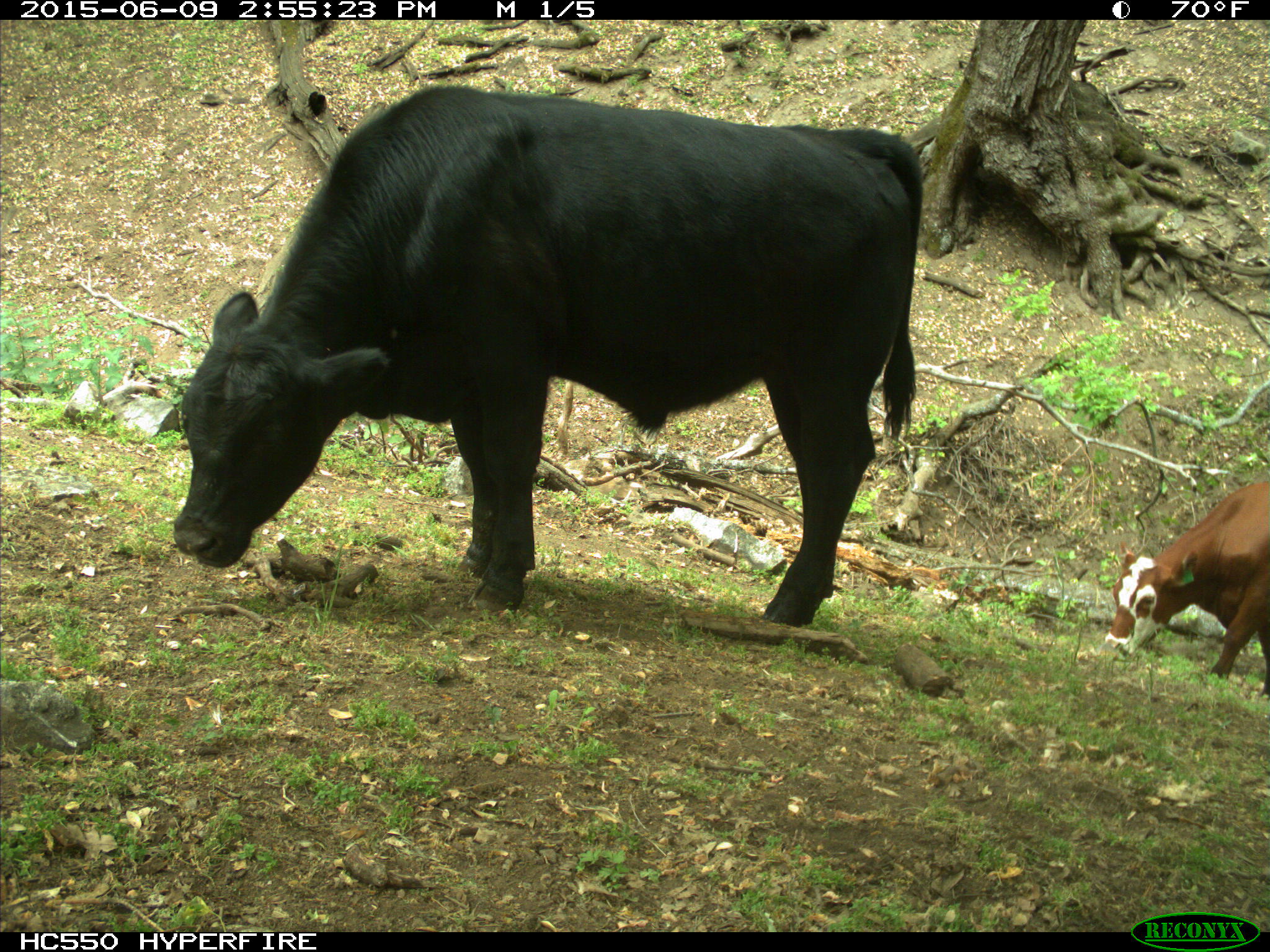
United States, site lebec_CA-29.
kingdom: Animalia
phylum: Chordata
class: Mammalia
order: Artiodactyla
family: Bovidae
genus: Bos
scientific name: Bos taurus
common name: domestic cow